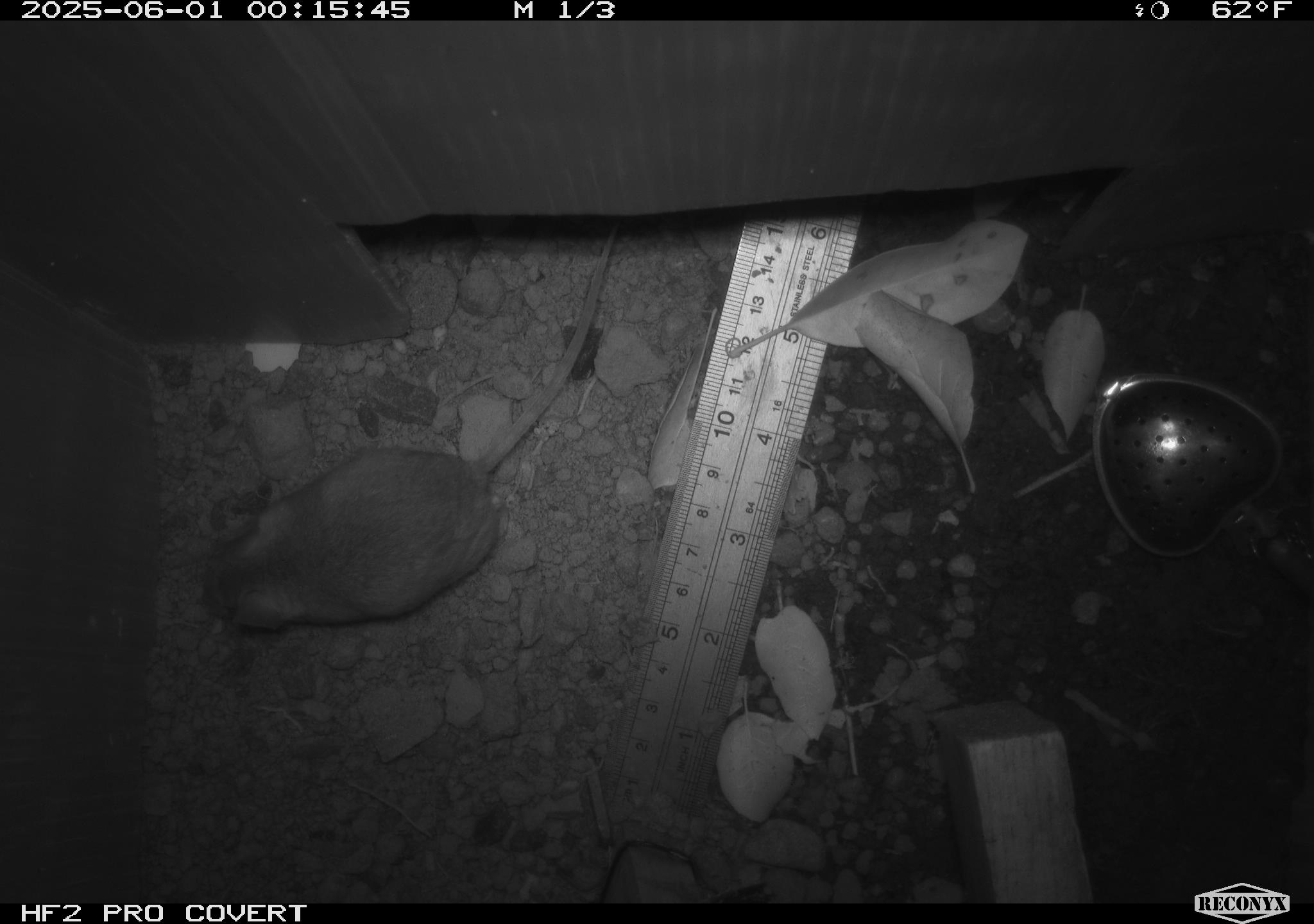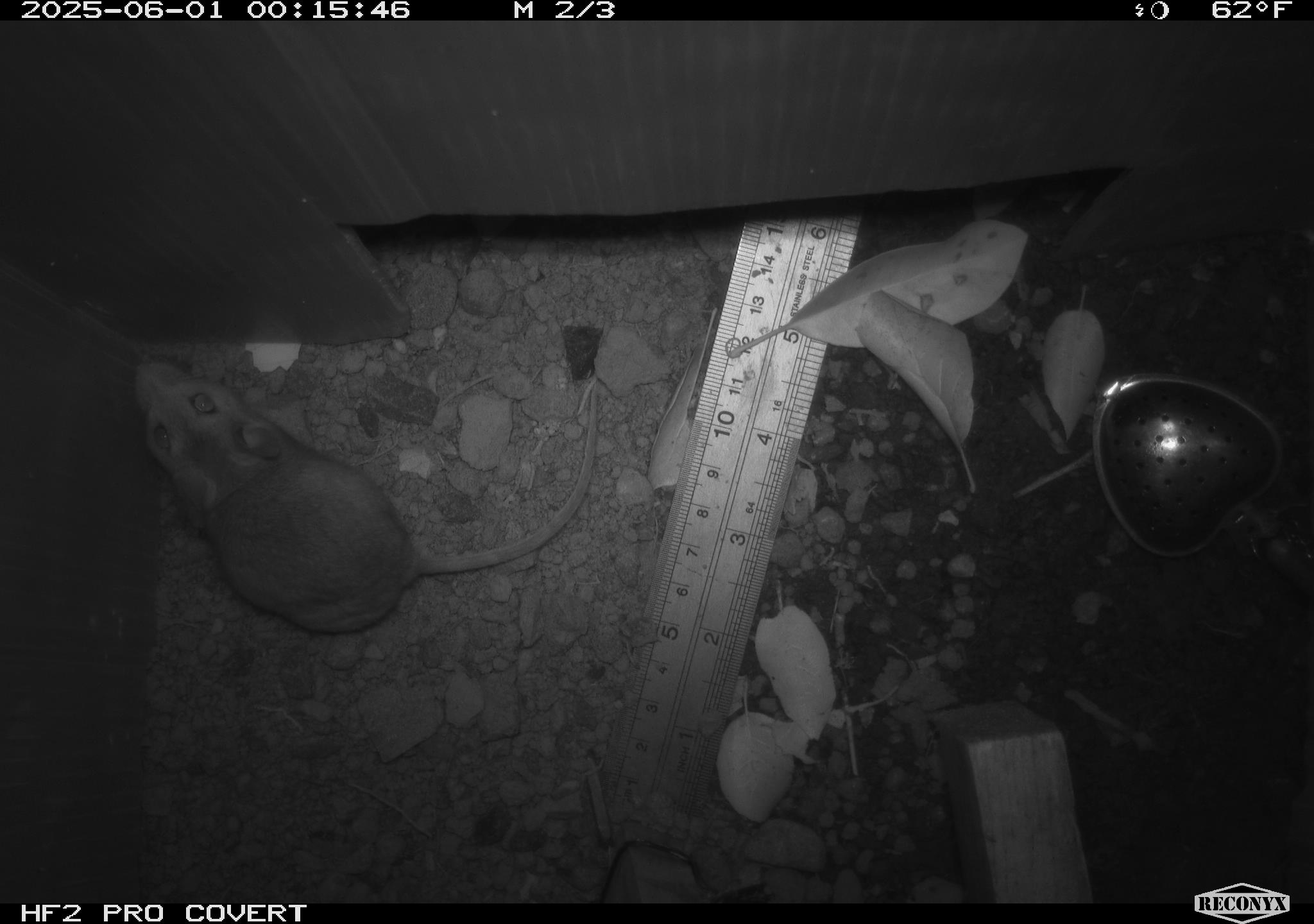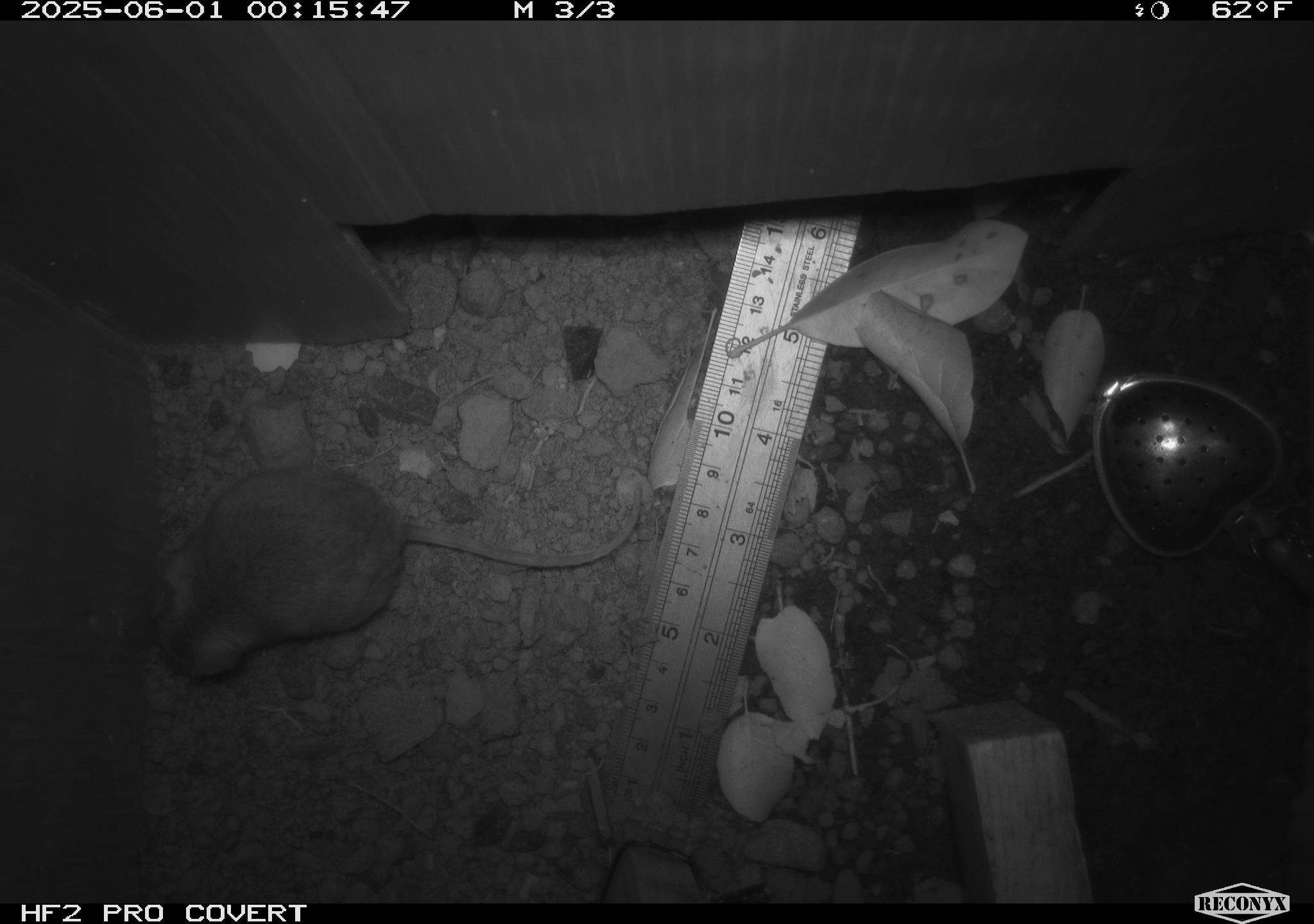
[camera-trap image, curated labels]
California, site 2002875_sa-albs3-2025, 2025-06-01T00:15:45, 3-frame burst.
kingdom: Animalia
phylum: Chordata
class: Mammalia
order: Rodentia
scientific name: Rodentia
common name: mouse species